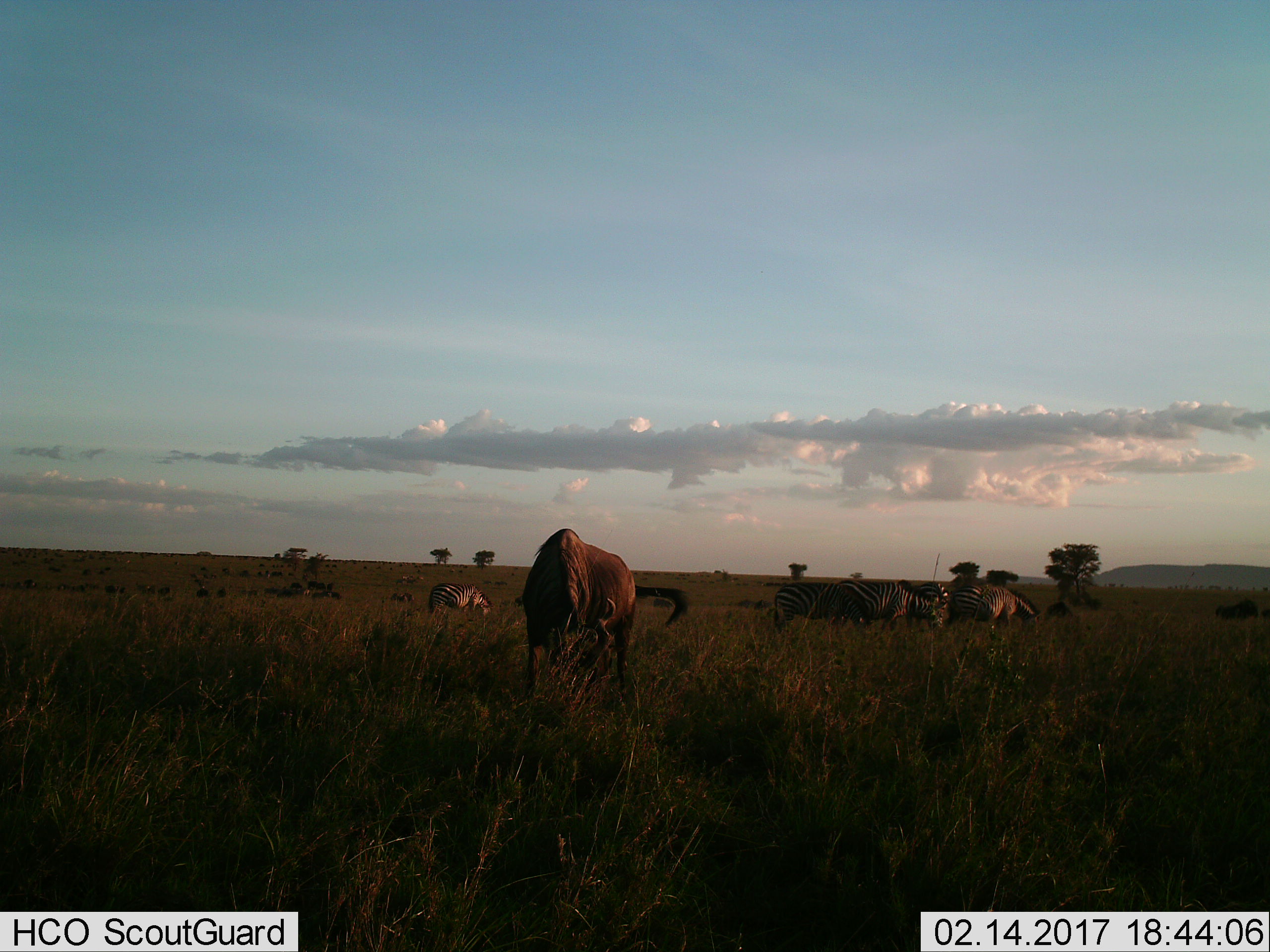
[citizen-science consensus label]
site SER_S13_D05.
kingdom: Animalia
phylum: Chordata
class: Mammalia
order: Artiodactyla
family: Bovidae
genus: Connochaetes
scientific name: Connochaetes taurinus taurinus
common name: blue wildebeest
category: wildebeestblue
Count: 11-50.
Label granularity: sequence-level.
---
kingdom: Animalia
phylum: Chordata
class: Mammalia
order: Perissodactyla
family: Equidae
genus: Equus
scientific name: Equus quagga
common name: plains zebra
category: zebraplains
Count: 4.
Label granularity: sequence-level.